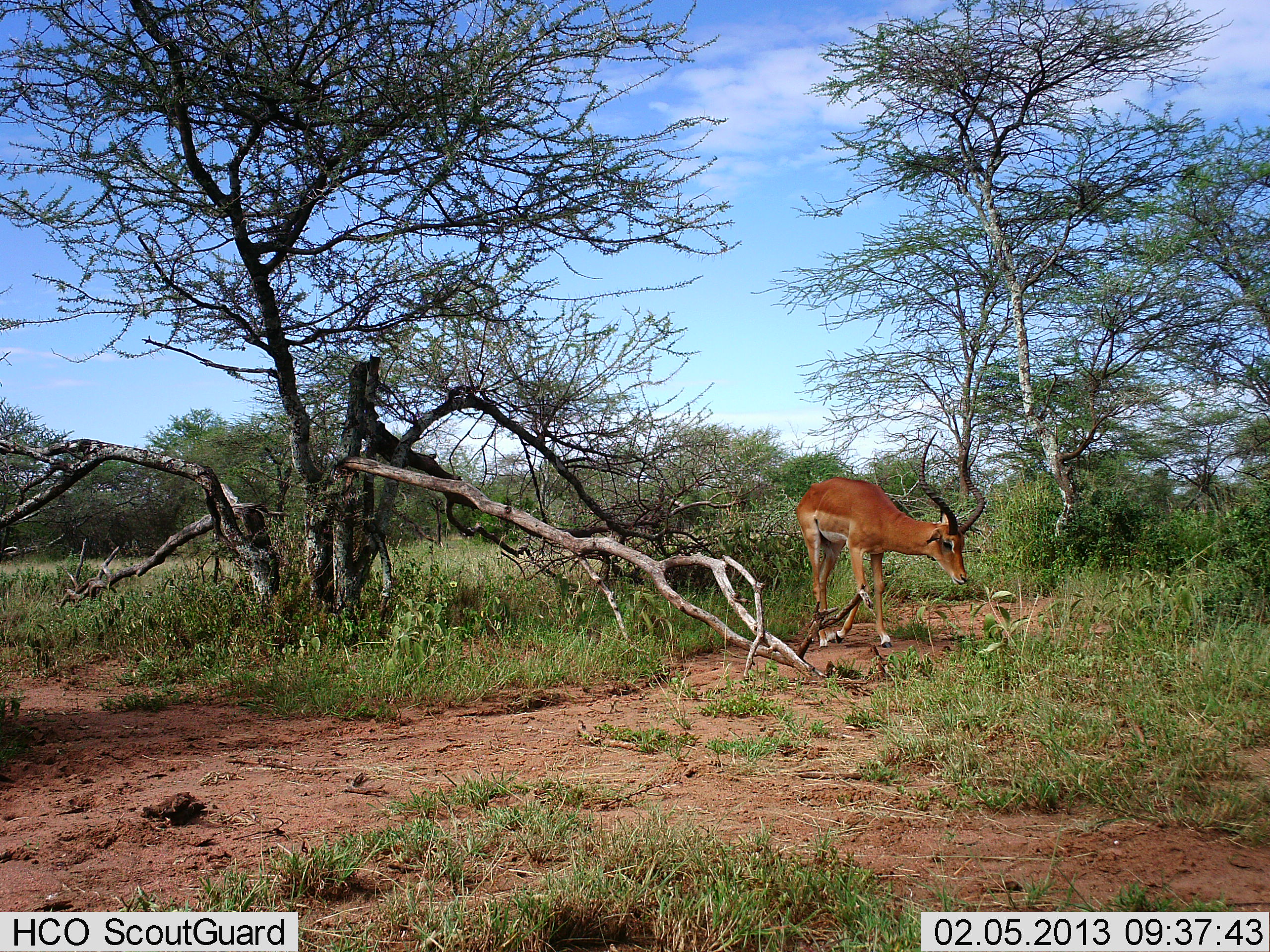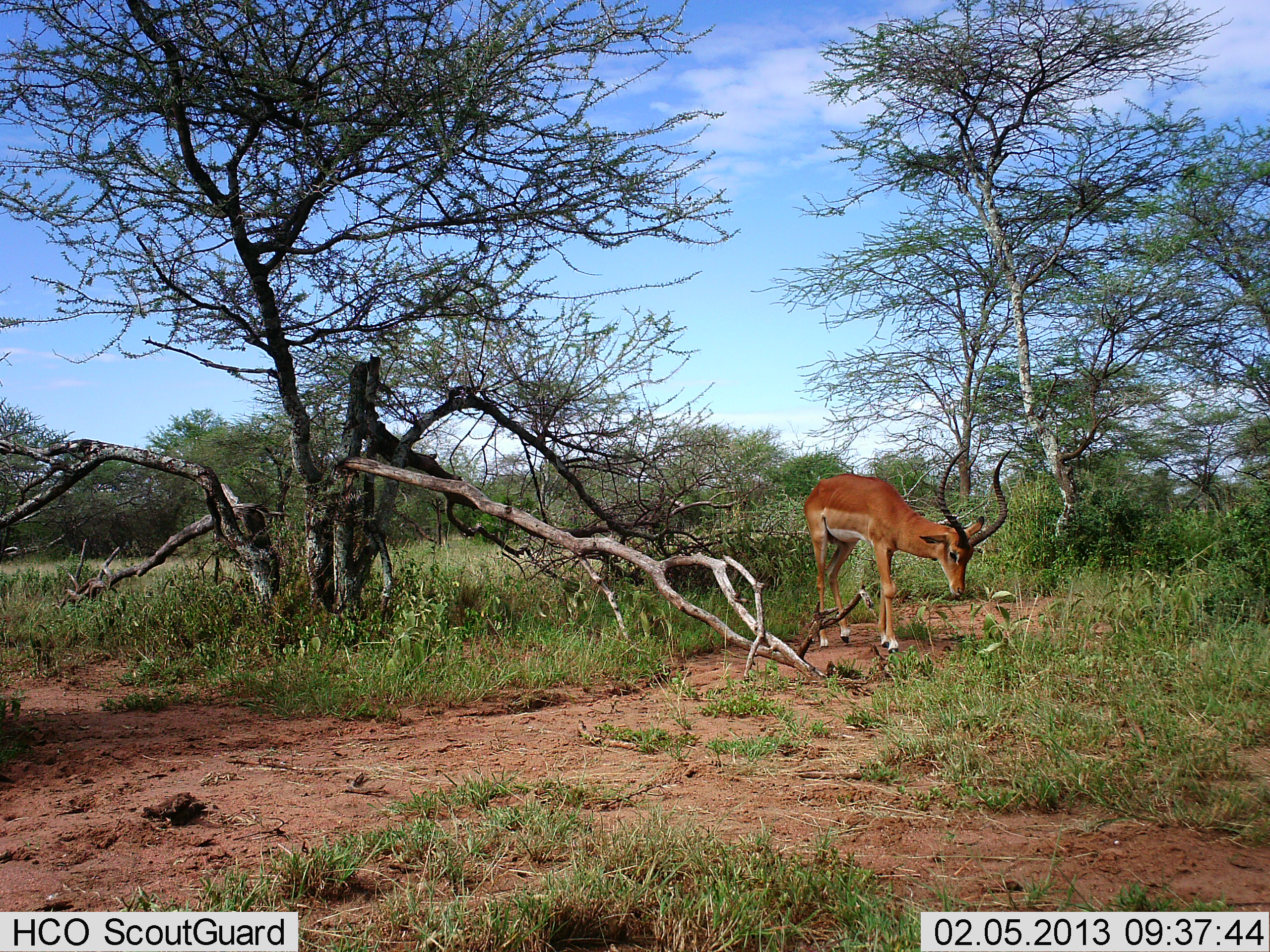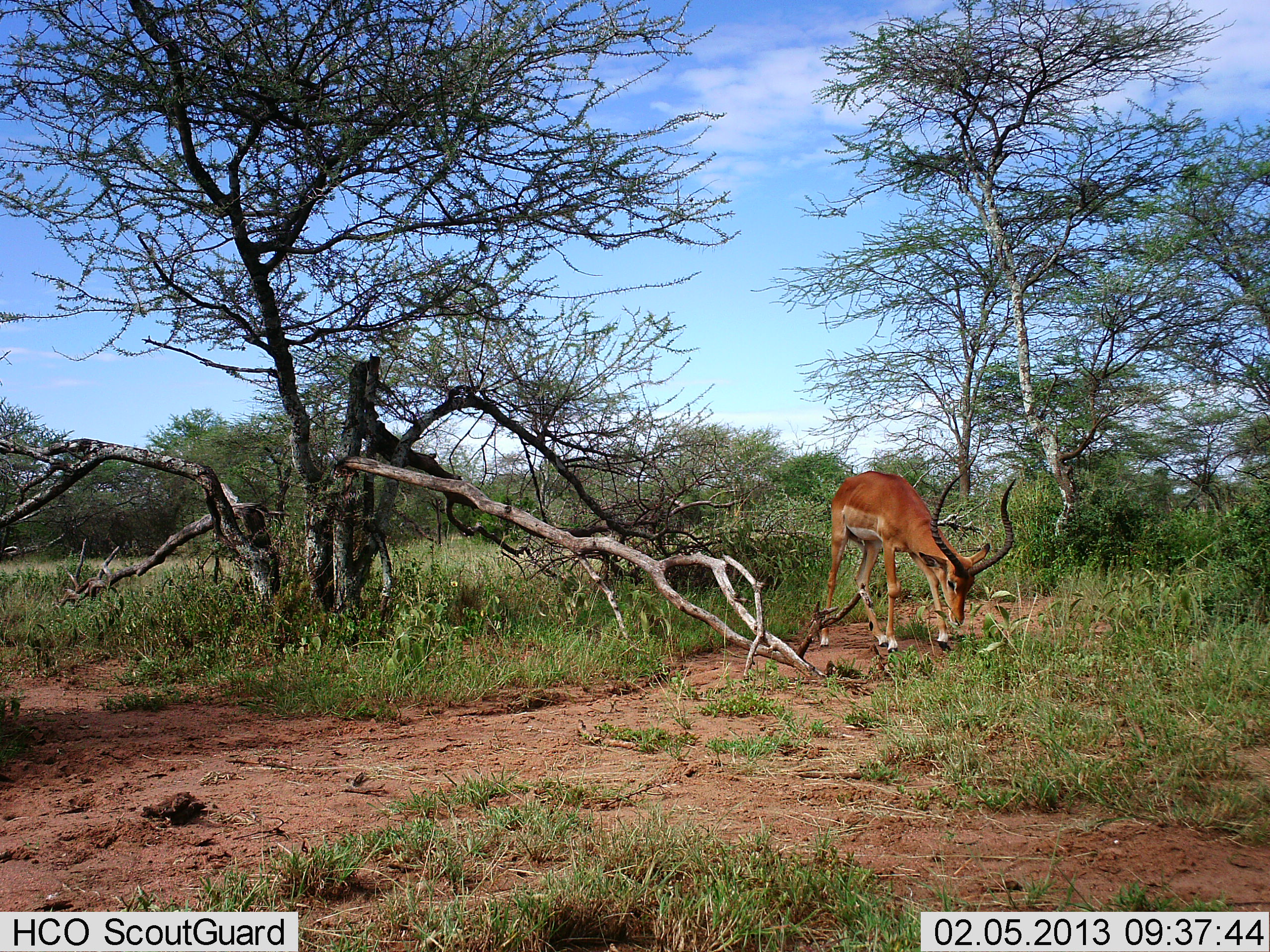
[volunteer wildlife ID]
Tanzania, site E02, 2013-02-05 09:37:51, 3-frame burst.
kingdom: Animalia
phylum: Chordata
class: Mammalia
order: Artiodactyla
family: Bovidae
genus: Aepyceros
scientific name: Aepyceros melampus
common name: impala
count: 1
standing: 24%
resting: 0%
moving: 33%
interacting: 0%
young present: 0%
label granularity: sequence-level